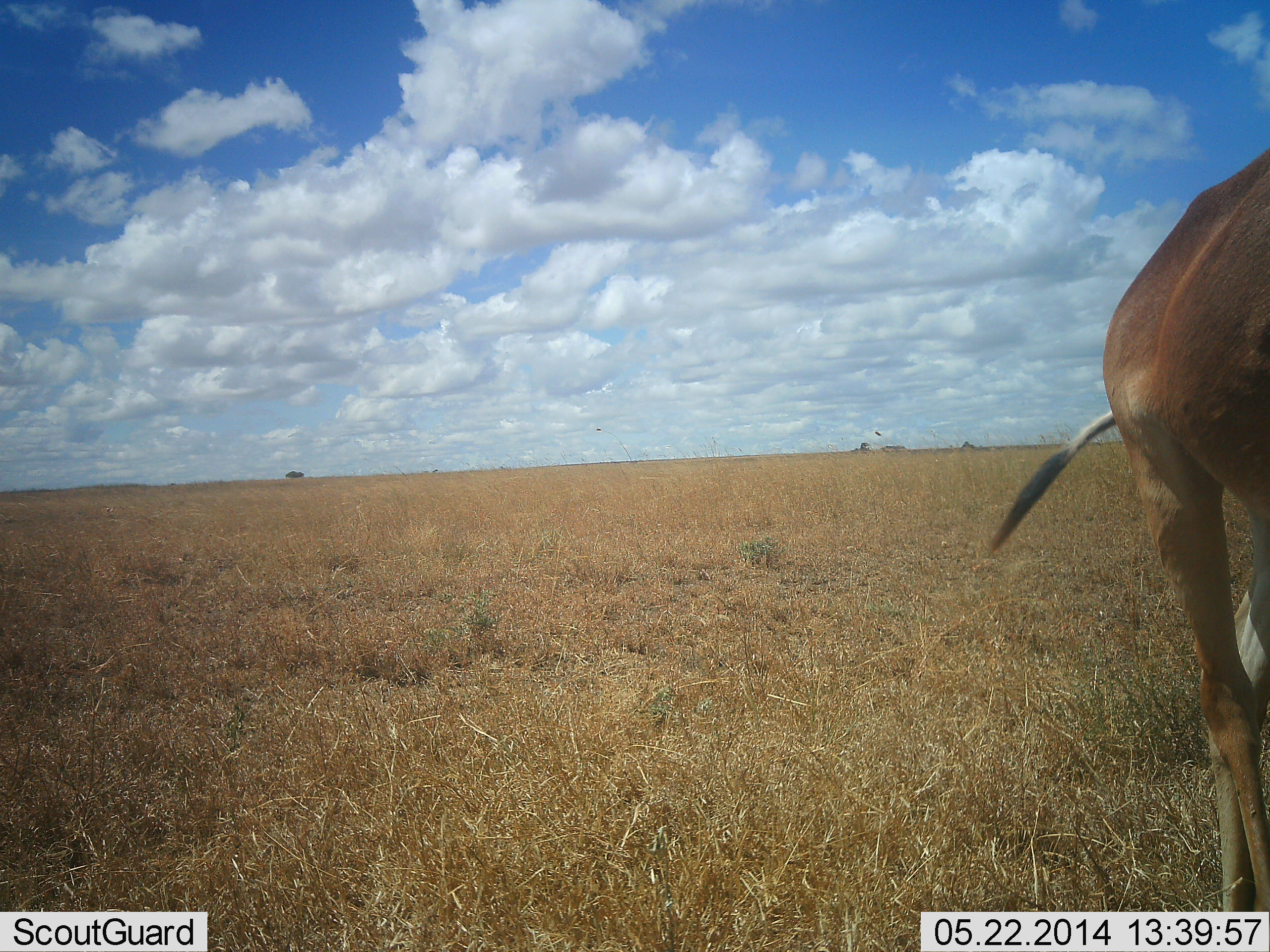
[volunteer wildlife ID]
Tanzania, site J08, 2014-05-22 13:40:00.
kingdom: Animalia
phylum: Chordata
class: Mammalia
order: Artiodactyla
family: Bovidae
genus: Alcelaphus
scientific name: Alcelaphus buselaphus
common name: hartebeest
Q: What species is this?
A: Hartebeest (Alcelaphus buselaphus).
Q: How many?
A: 1.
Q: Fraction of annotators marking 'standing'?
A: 71%.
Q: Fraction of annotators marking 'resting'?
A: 0%.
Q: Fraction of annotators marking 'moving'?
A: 26%.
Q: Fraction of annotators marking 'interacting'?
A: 0%.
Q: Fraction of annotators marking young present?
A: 3%.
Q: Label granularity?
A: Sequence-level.